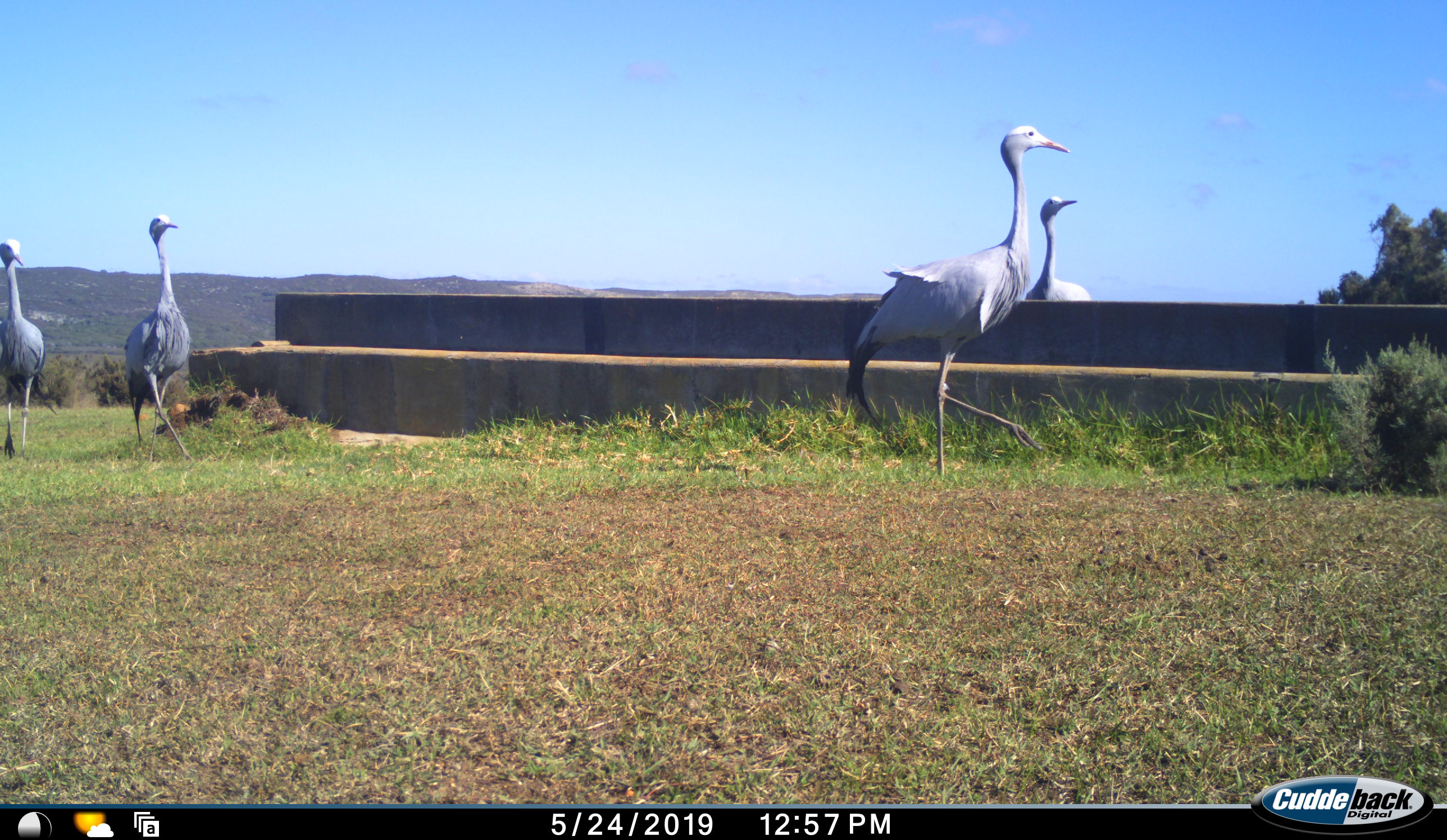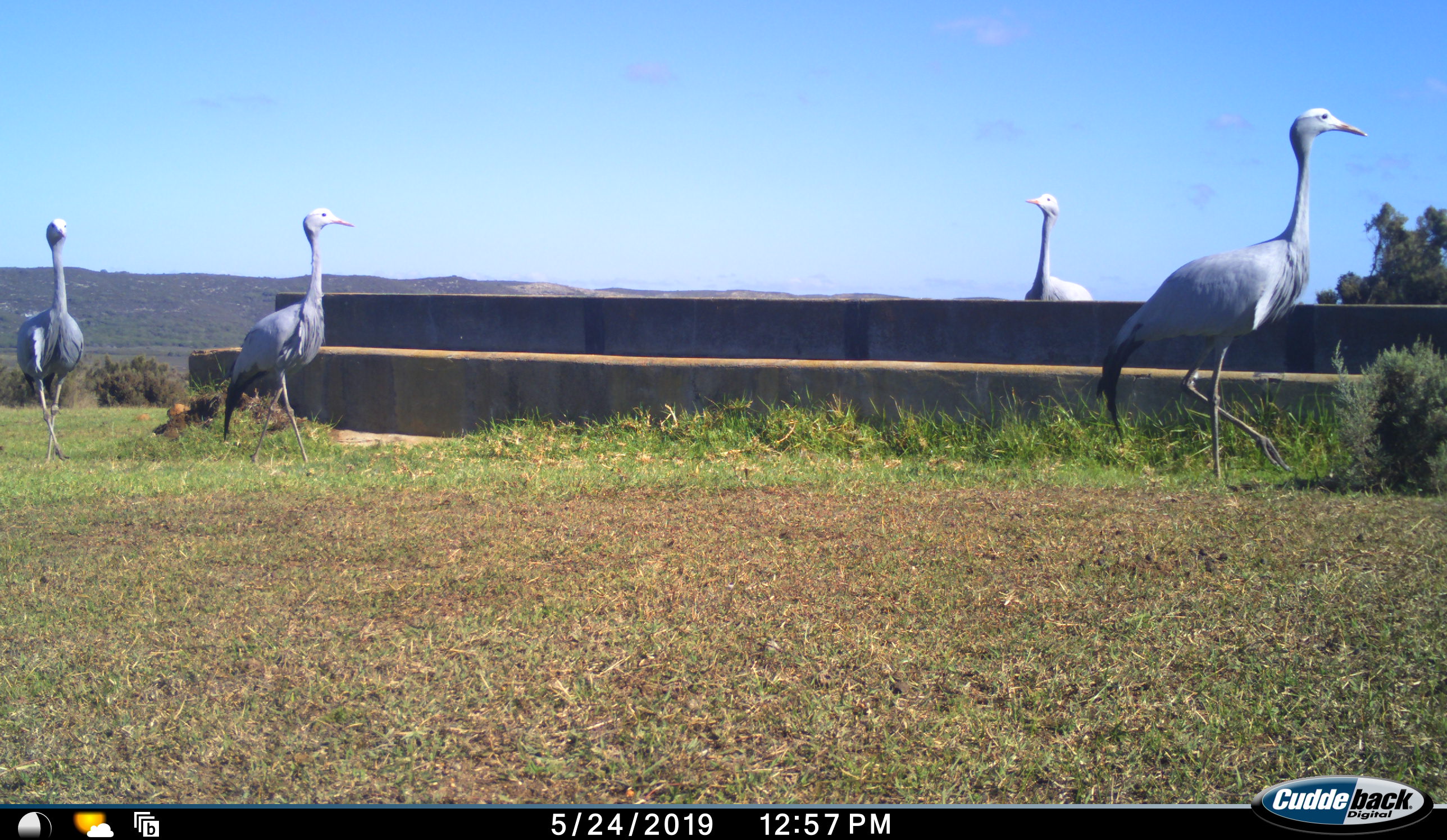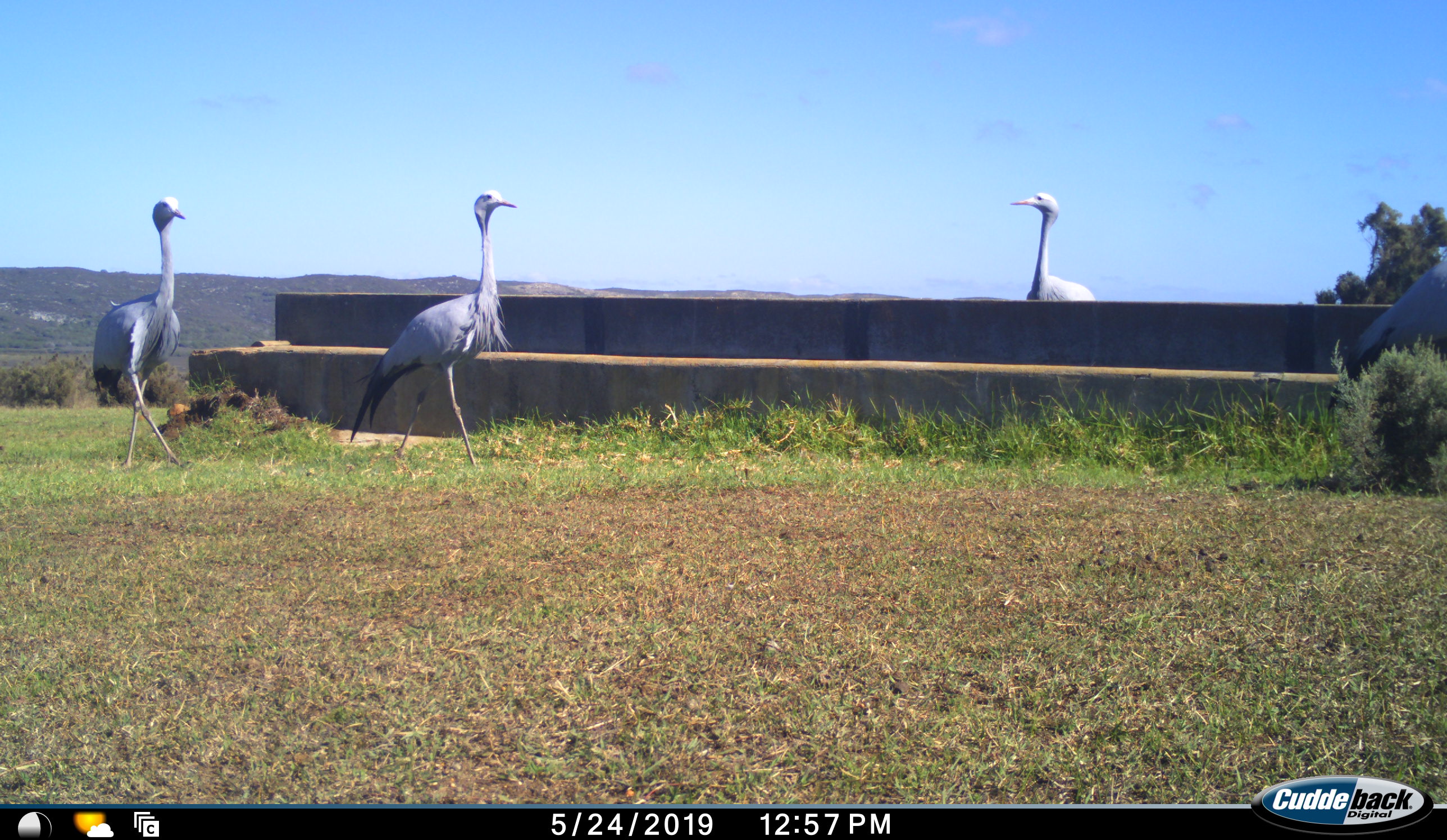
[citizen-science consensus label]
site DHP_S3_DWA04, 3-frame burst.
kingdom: Animalia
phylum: Chordata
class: Aves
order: Gruiformes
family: Gruidae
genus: Anthropoides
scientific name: Anthropoides paradiseus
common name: blue crane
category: craneblue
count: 4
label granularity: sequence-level